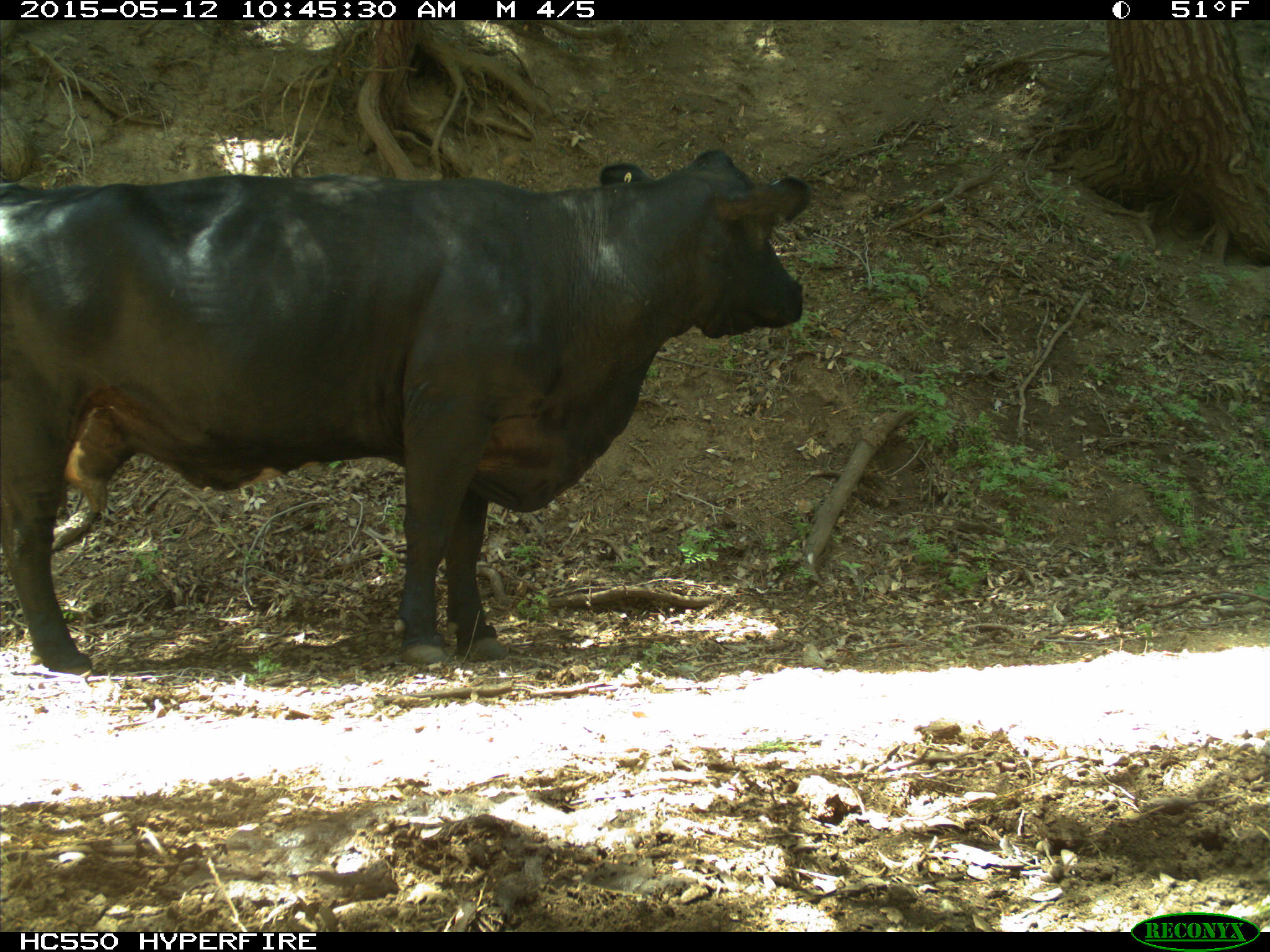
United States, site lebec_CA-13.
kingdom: Animalia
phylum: Chordata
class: Mammalia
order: Artiodactyla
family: Bovidae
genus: Bos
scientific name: Bos taurus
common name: domestic cow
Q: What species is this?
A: Bos taurus (domestic cow).